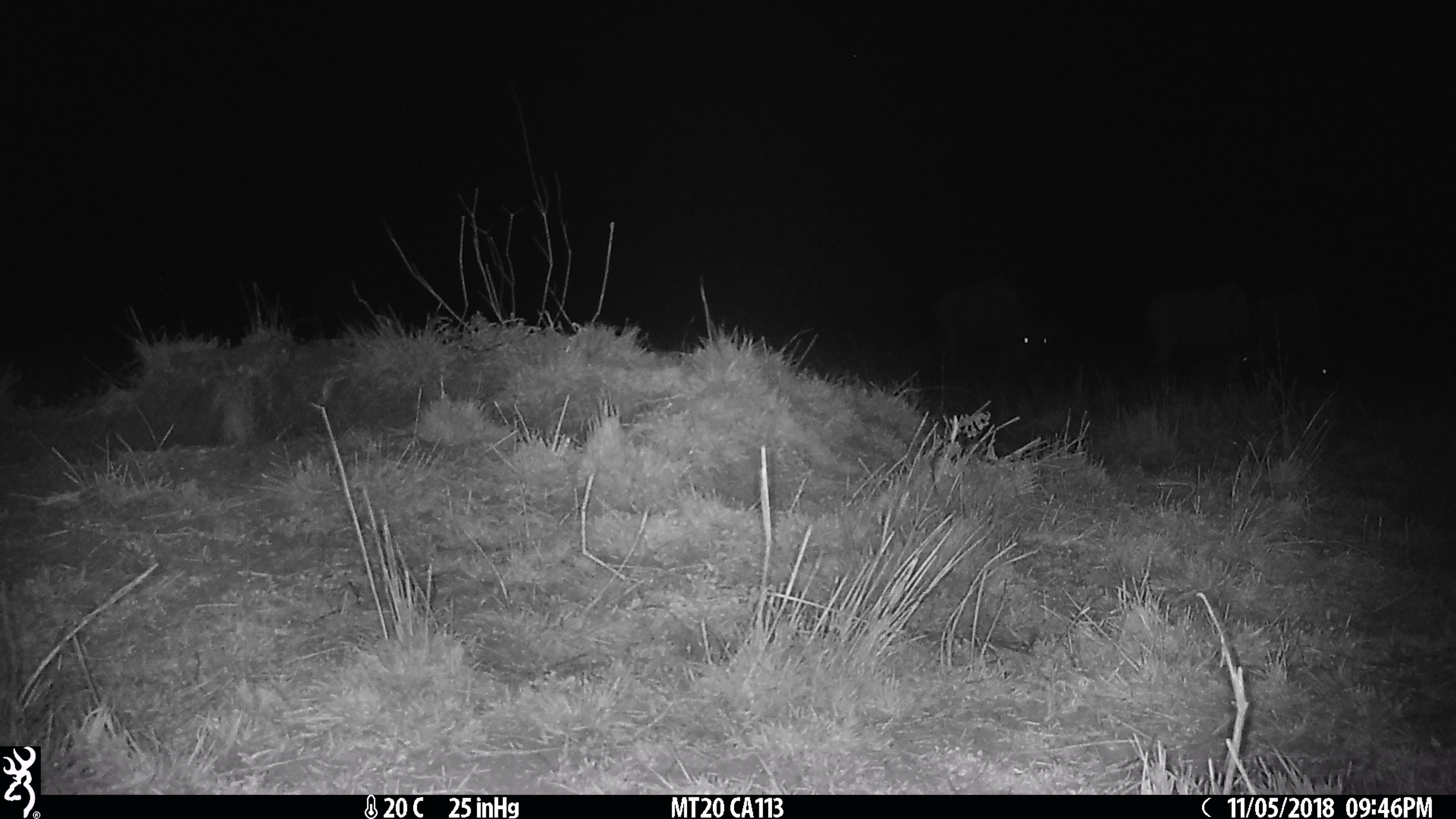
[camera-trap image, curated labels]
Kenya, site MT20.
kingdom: Animalia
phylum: Chordata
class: Mammalia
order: Artiodactyla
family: Bovidae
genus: Connochaetes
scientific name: Connochaetes taurinus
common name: blue wildebeest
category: wildebeest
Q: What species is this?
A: Wildebeest (blue wildebeest) (Connochaetes taurinus).